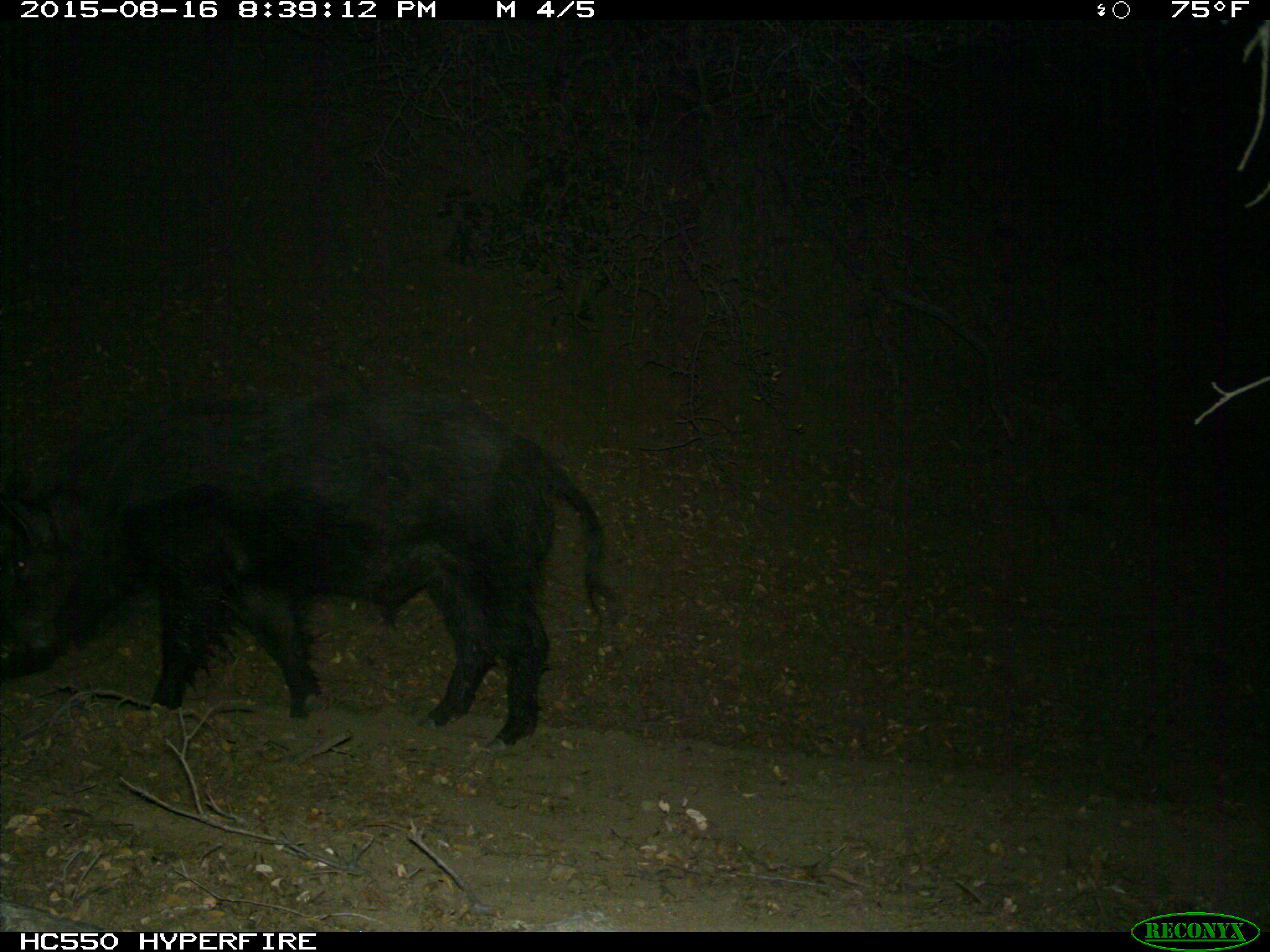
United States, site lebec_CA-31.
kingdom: Animalia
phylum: Chordata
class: Mammalia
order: Artiodactyla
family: Suidae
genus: Sus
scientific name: Sus scrofa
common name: wild boar